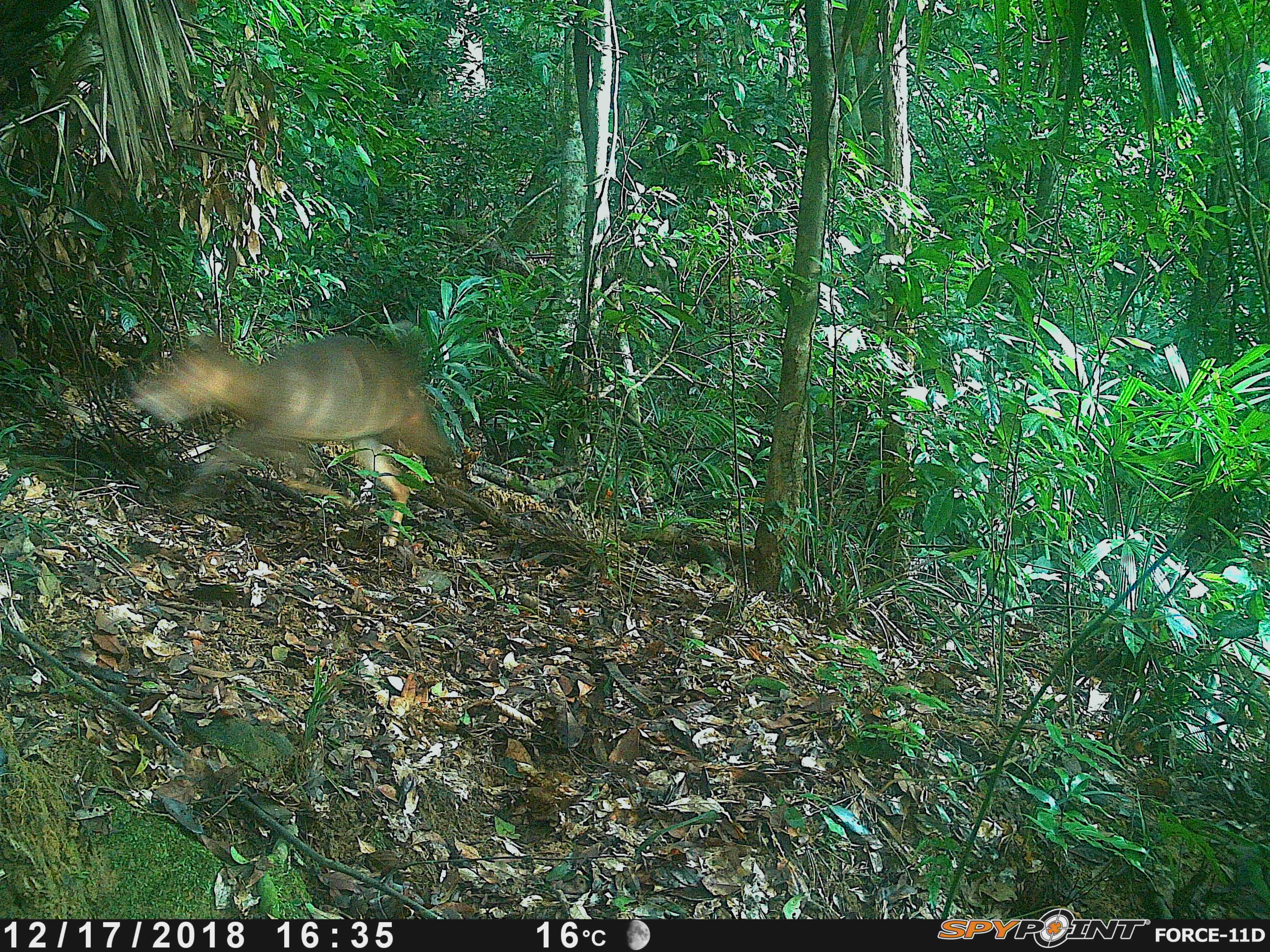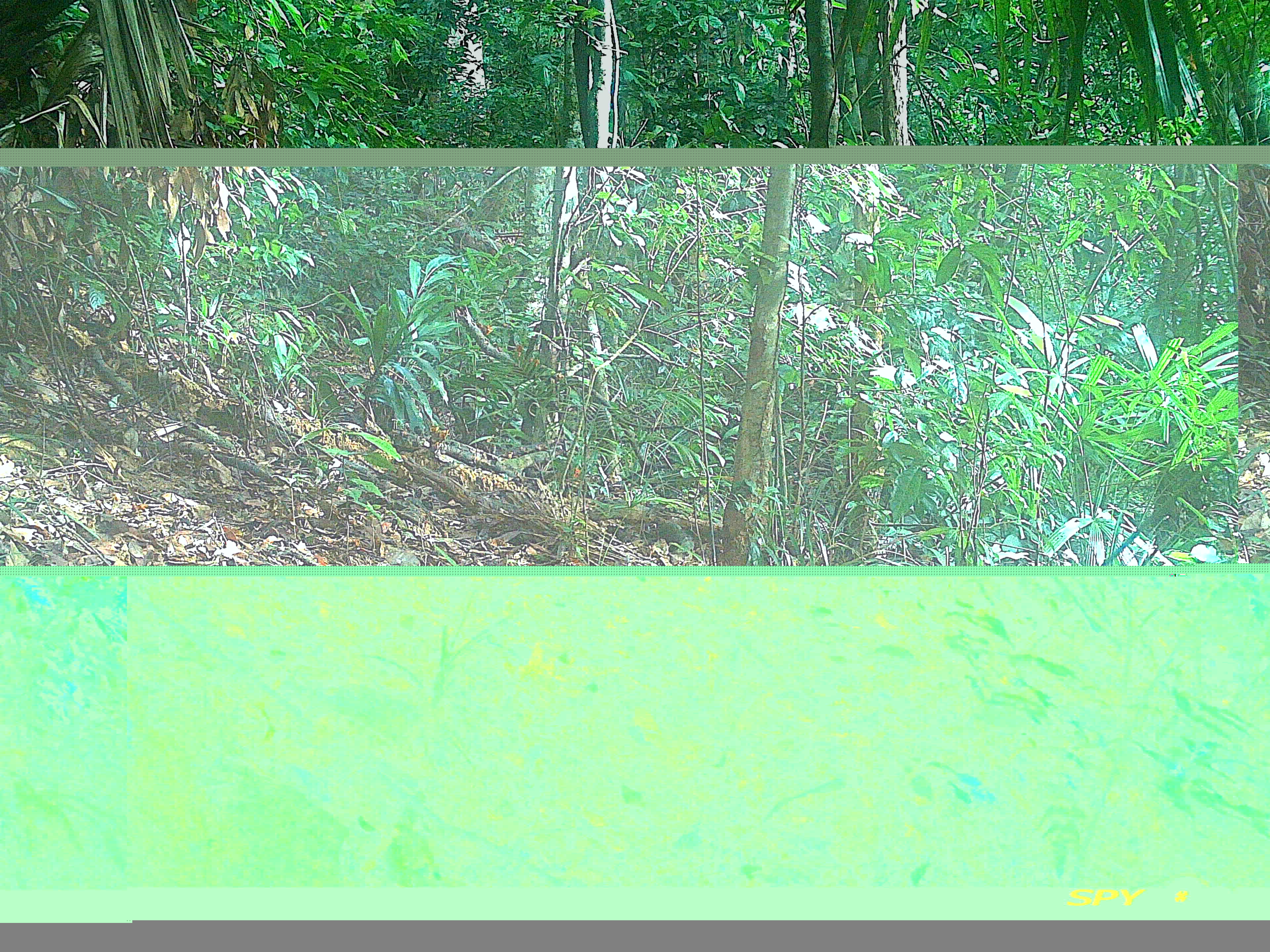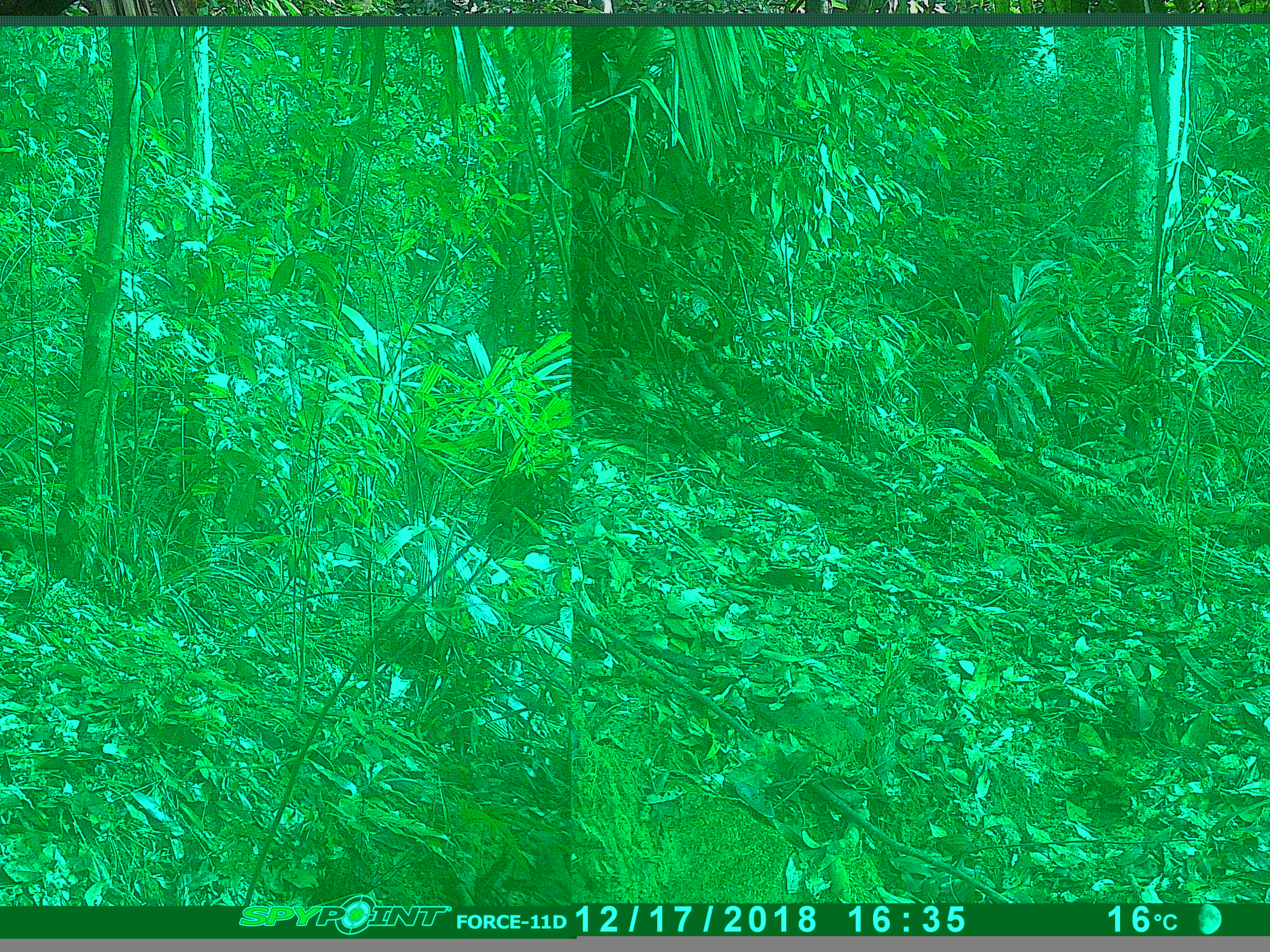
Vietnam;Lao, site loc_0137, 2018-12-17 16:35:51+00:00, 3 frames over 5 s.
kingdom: Animalia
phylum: Chordata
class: Mammalia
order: Artiodactyla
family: Cervidae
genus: Muntiacus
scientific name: Muntiacus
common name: muntjacs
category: unidentified muntjac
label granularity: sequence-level